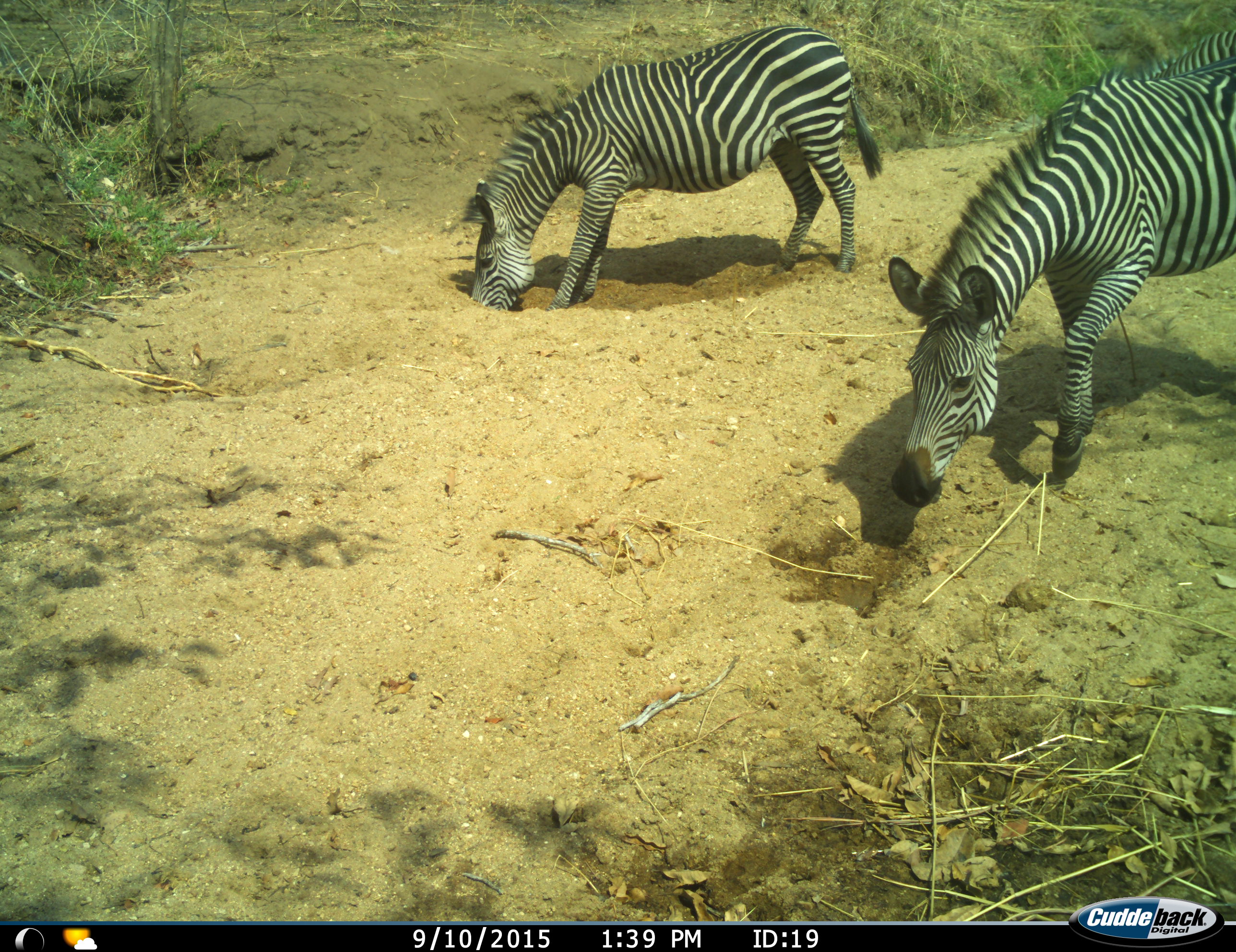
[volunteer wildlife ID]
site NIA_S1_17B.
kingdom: Animalia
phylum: Chordata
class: Mammalia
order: Perissodactyla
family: Equidae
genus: Equus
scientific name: Equus quagga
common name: plains zebra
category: zebraplains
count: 2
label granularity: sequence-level